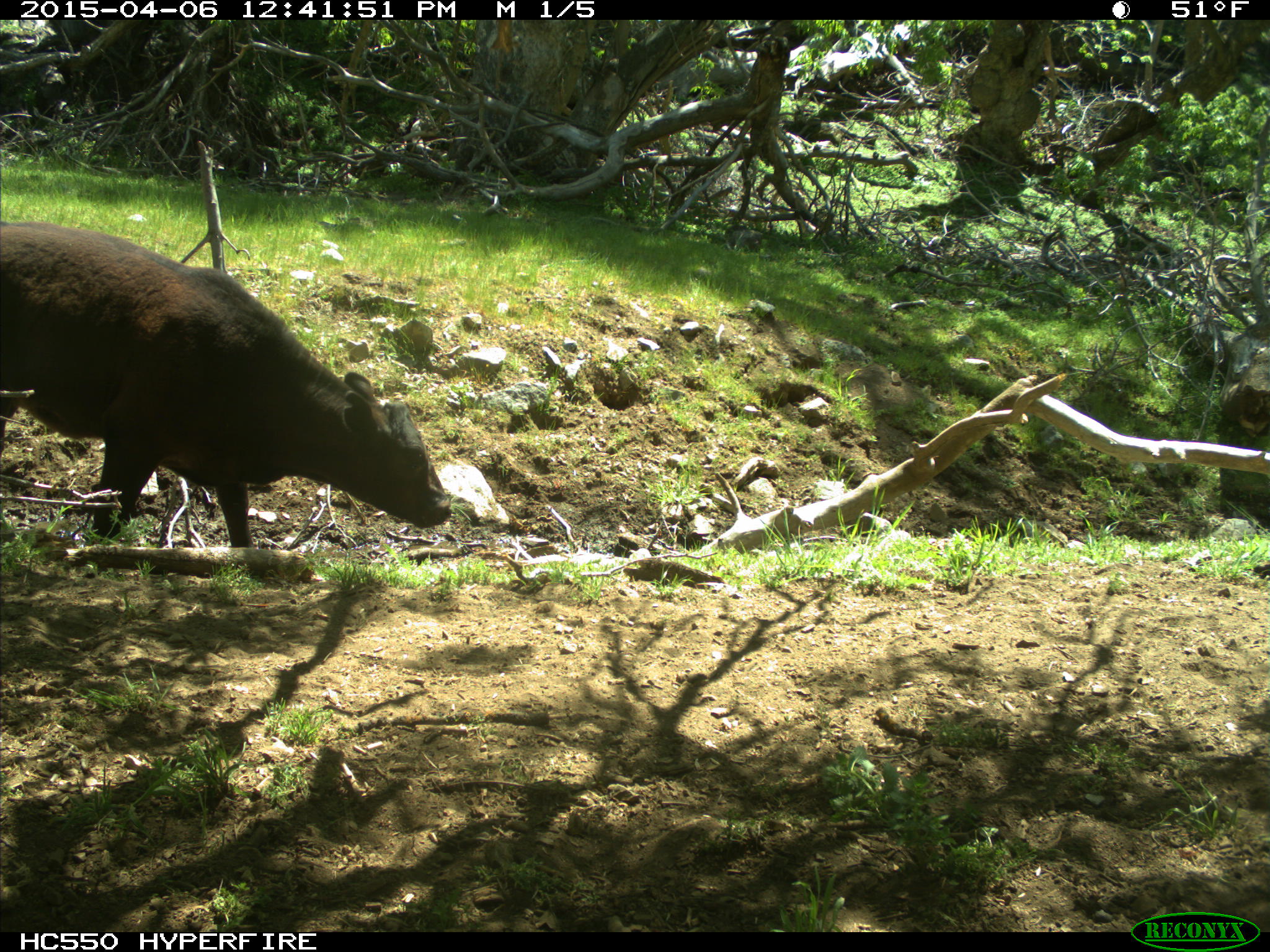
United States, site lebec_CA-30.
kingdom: Animalia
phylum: Chordata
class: Mammalia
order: Artiodactyla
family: Bovidae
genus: Bos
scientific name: Bos taurus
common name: domestic cow